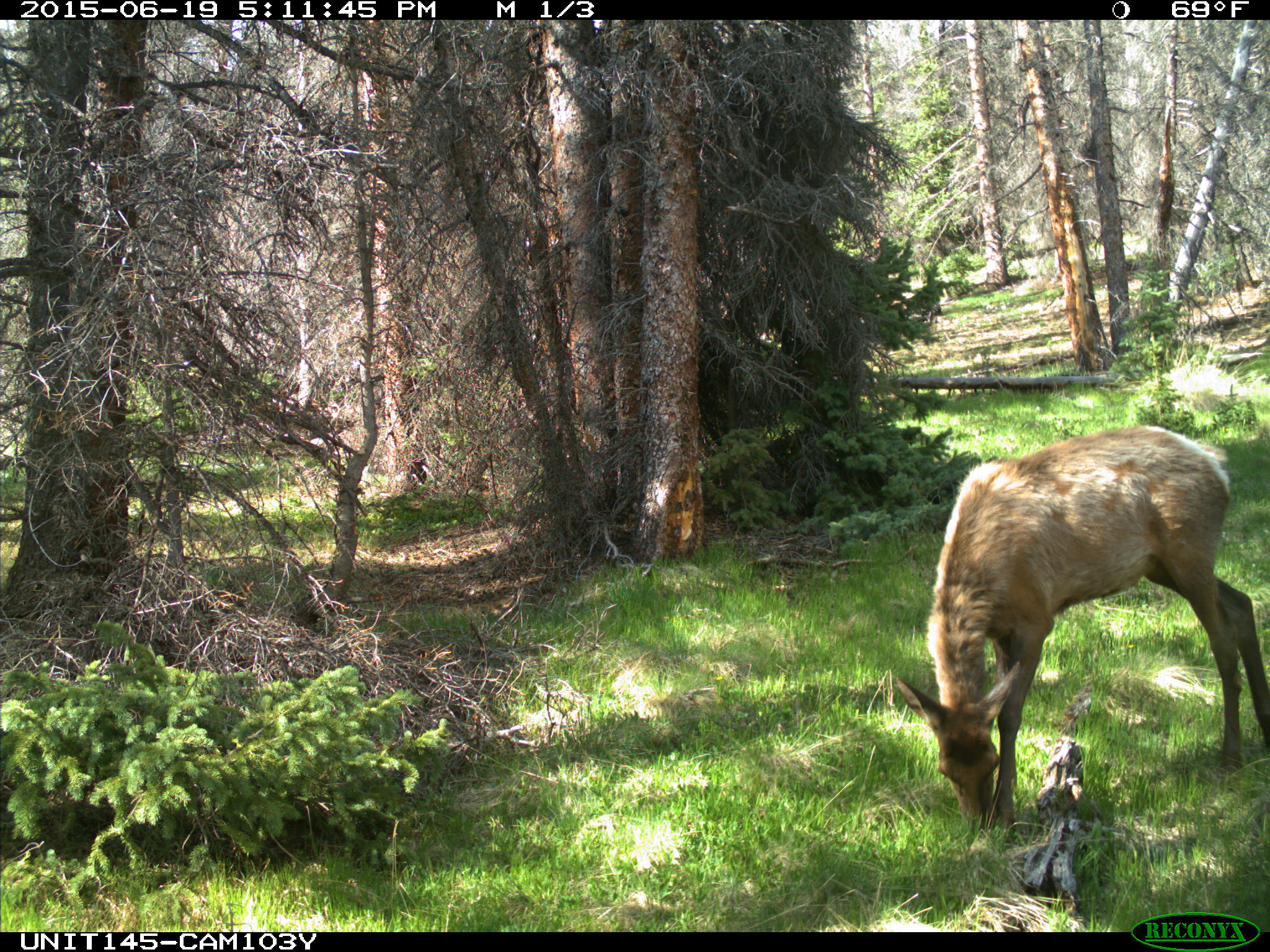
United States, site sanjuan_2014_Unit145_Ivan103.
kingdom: Animalia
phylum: Chordata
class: Mammalia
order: Artiodactyla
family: Cervidae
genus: Cervus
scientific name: Cervus elaphus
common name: red deer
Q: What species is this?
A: Cervus elaphus (red deer).